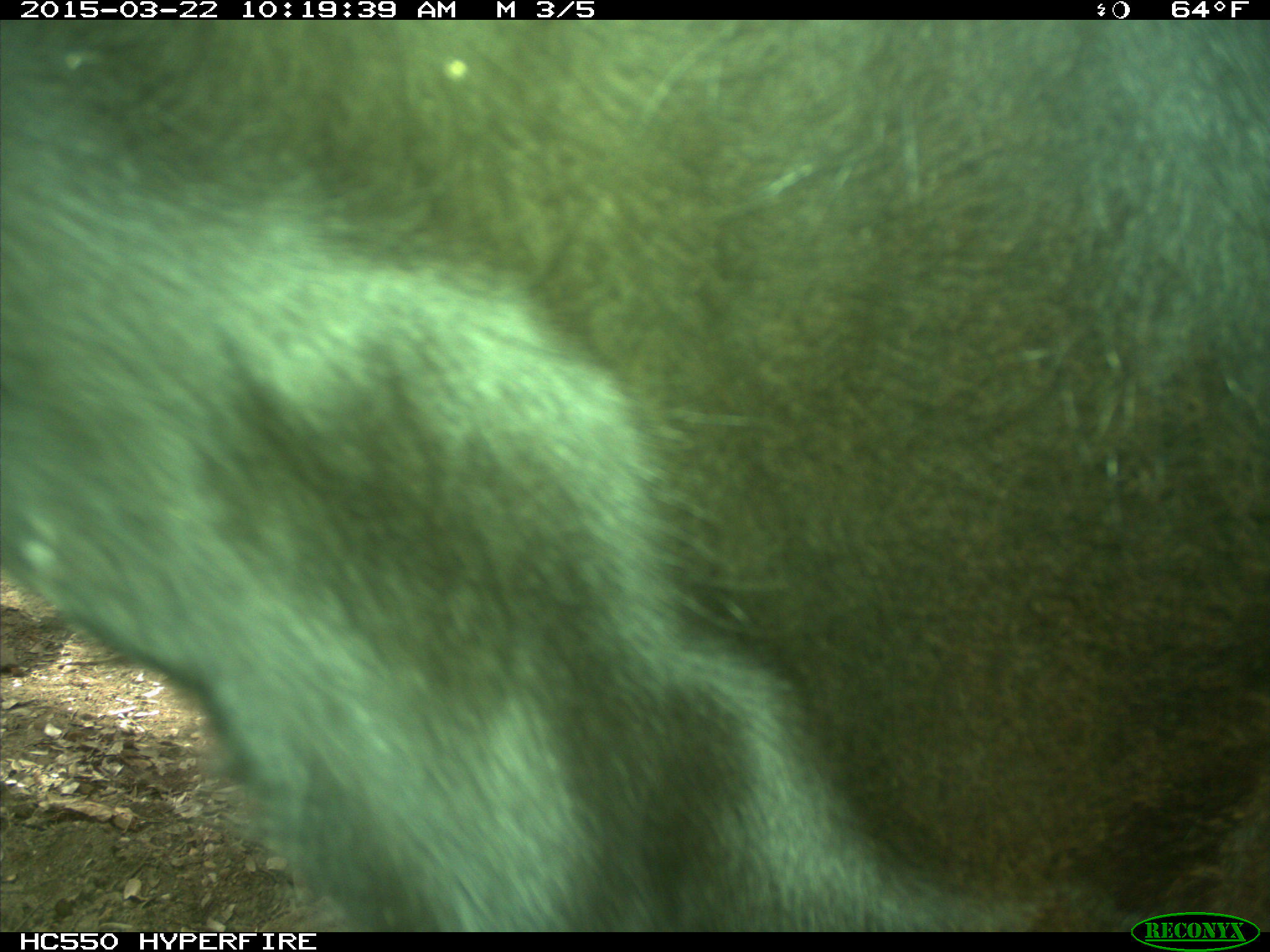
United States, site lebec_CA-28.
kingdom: Animalia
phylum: Chordata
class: Mammalia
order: Artiodactyla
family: Bovidae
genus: Bos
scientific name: Bos taurus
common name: domestic cow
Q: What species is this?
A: Bos taurus (domestic cow).